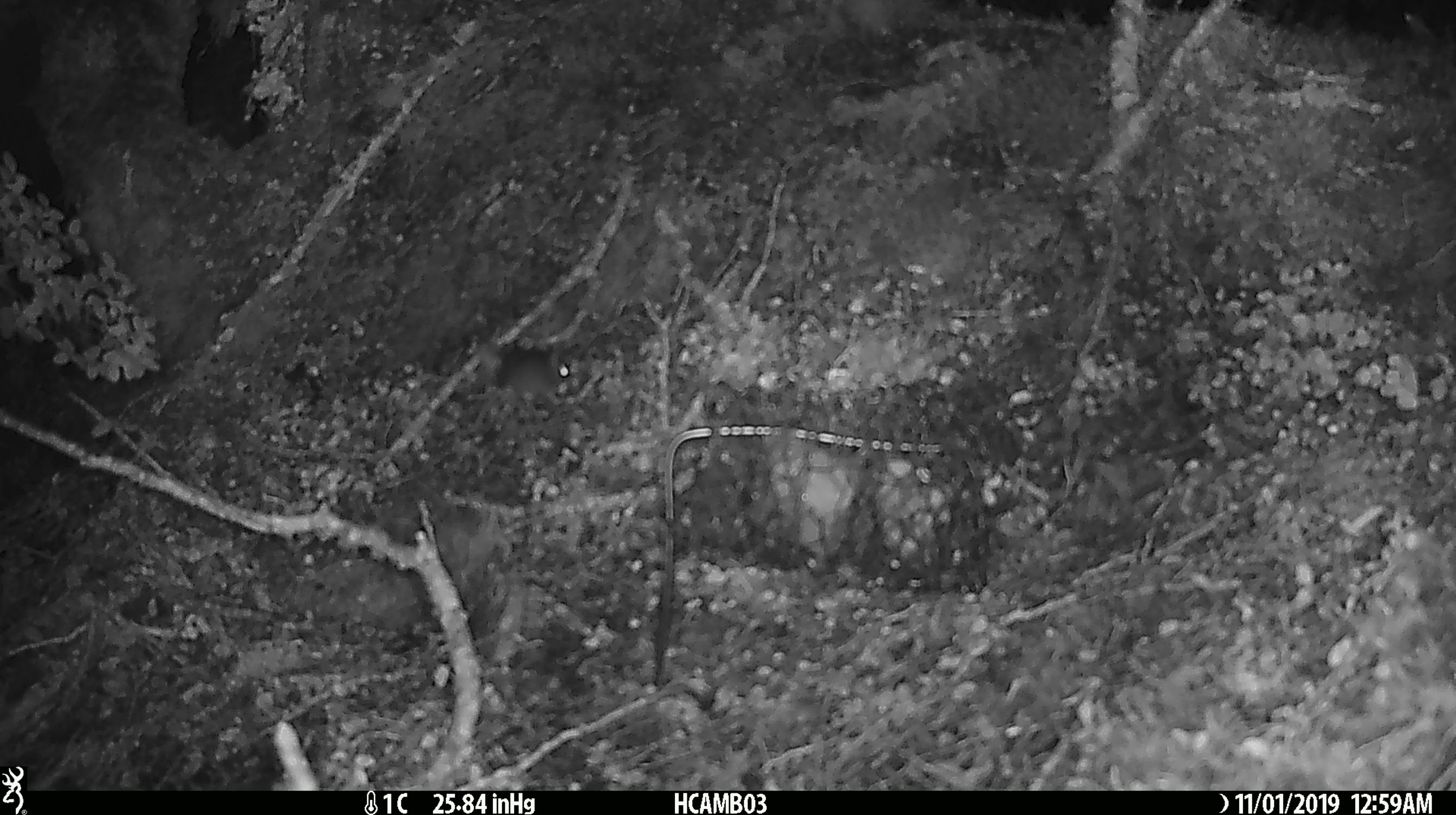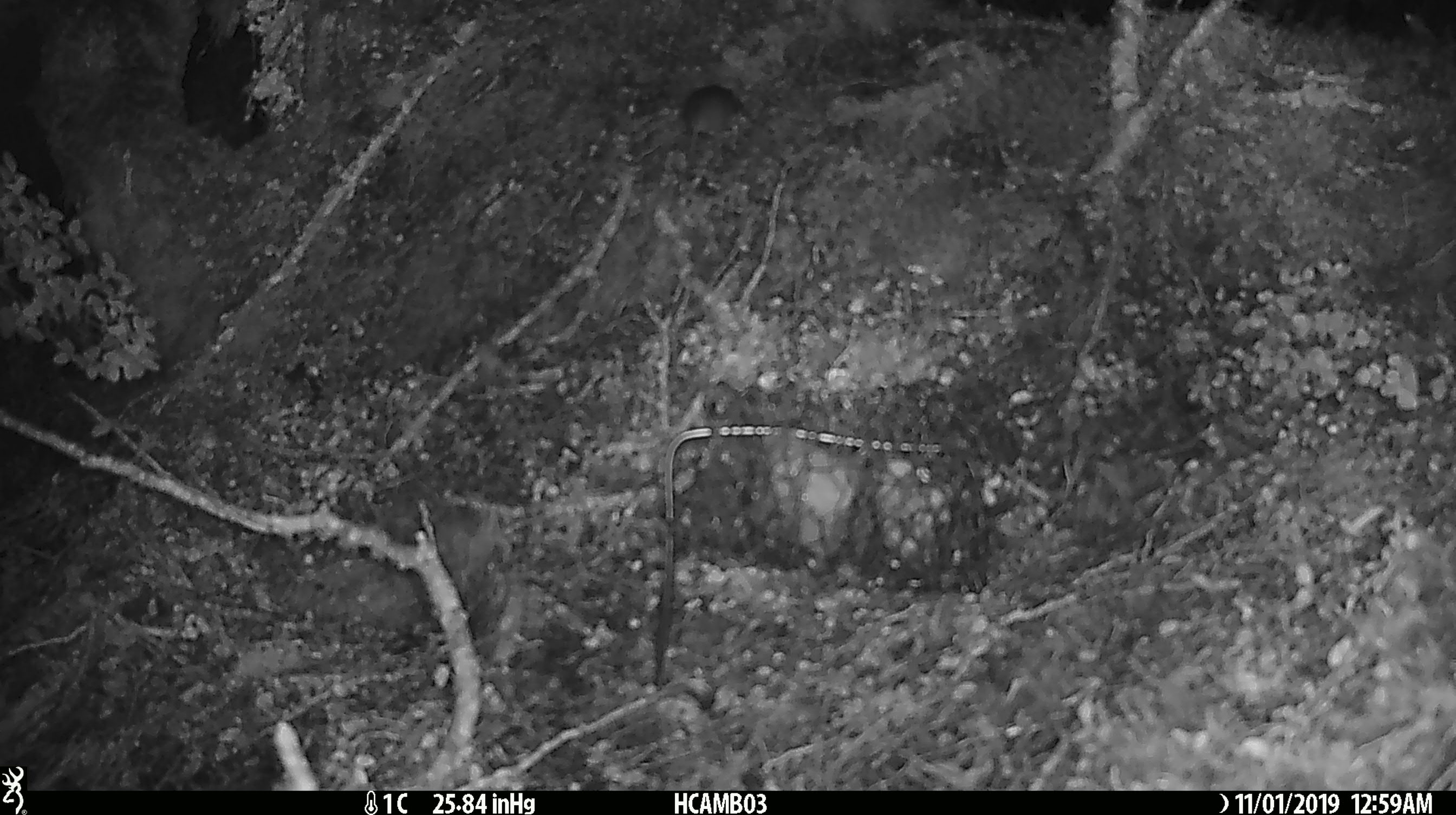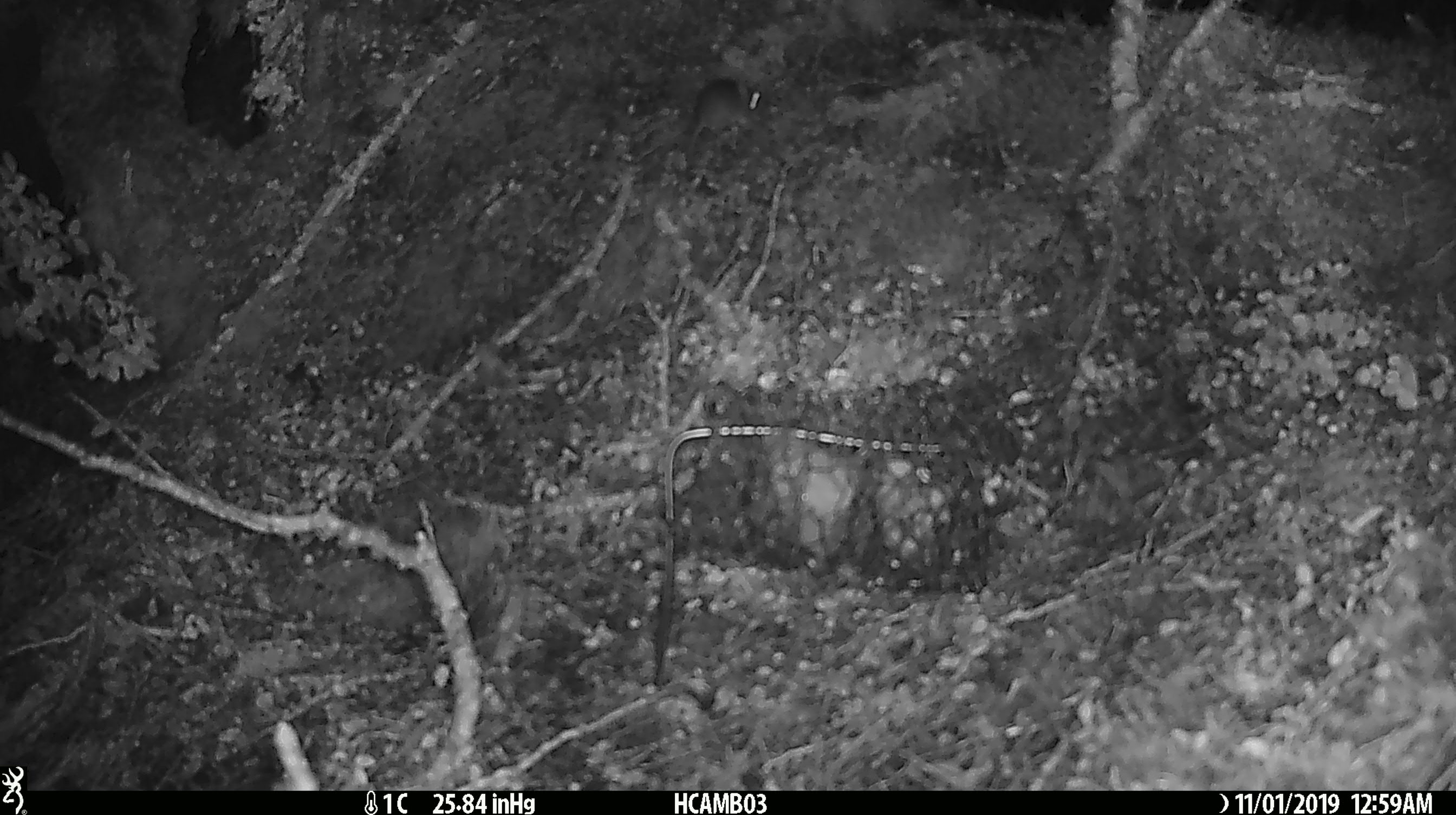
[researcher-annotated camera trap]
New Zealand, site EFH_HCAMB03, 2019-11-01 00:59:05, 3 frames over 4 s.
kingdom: Animalia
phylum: Chordata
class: Mammalia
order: Rodentia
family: Muridae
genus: Mus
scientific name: Mus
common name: mouse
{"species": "mouse (Mus)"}